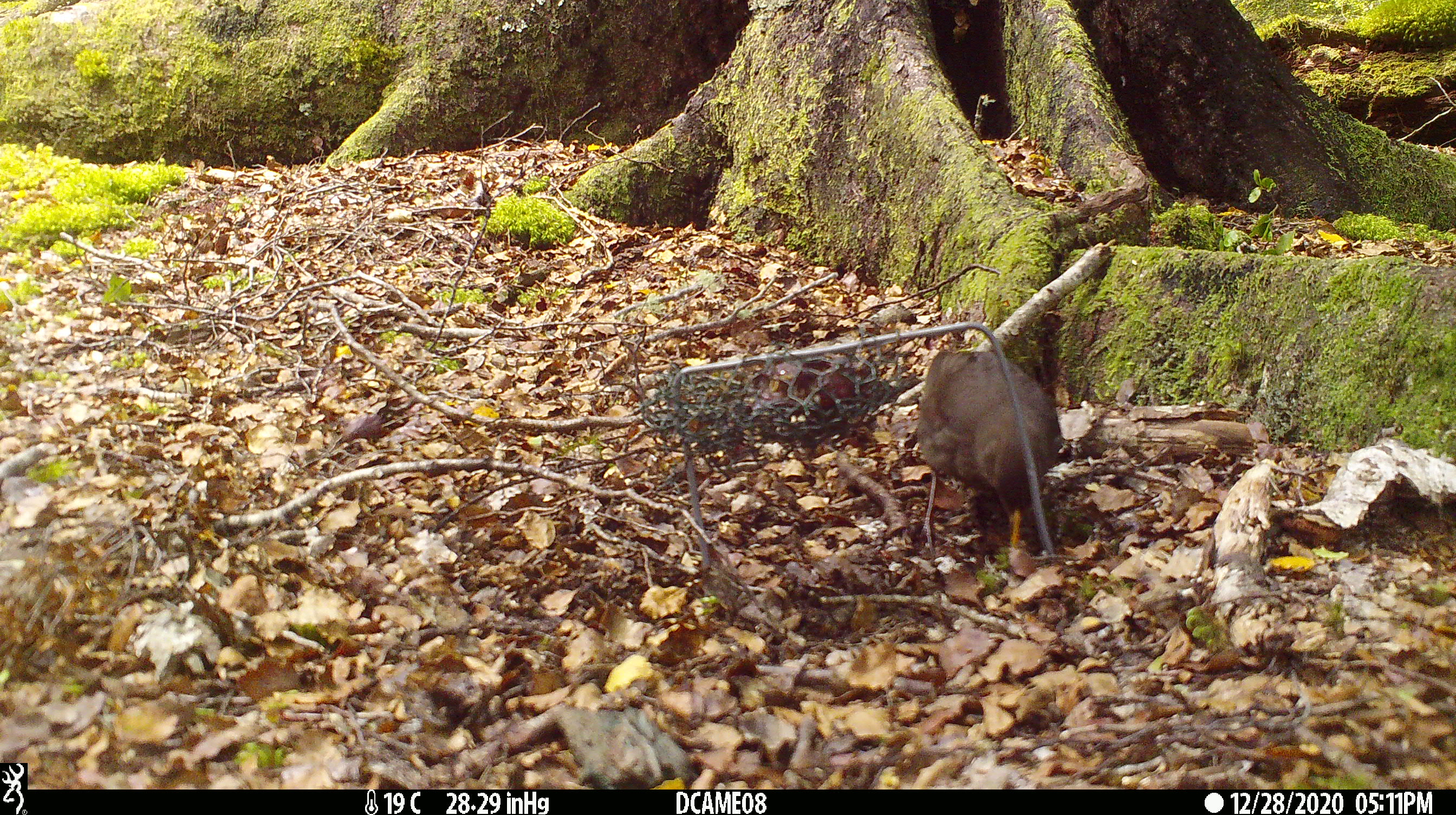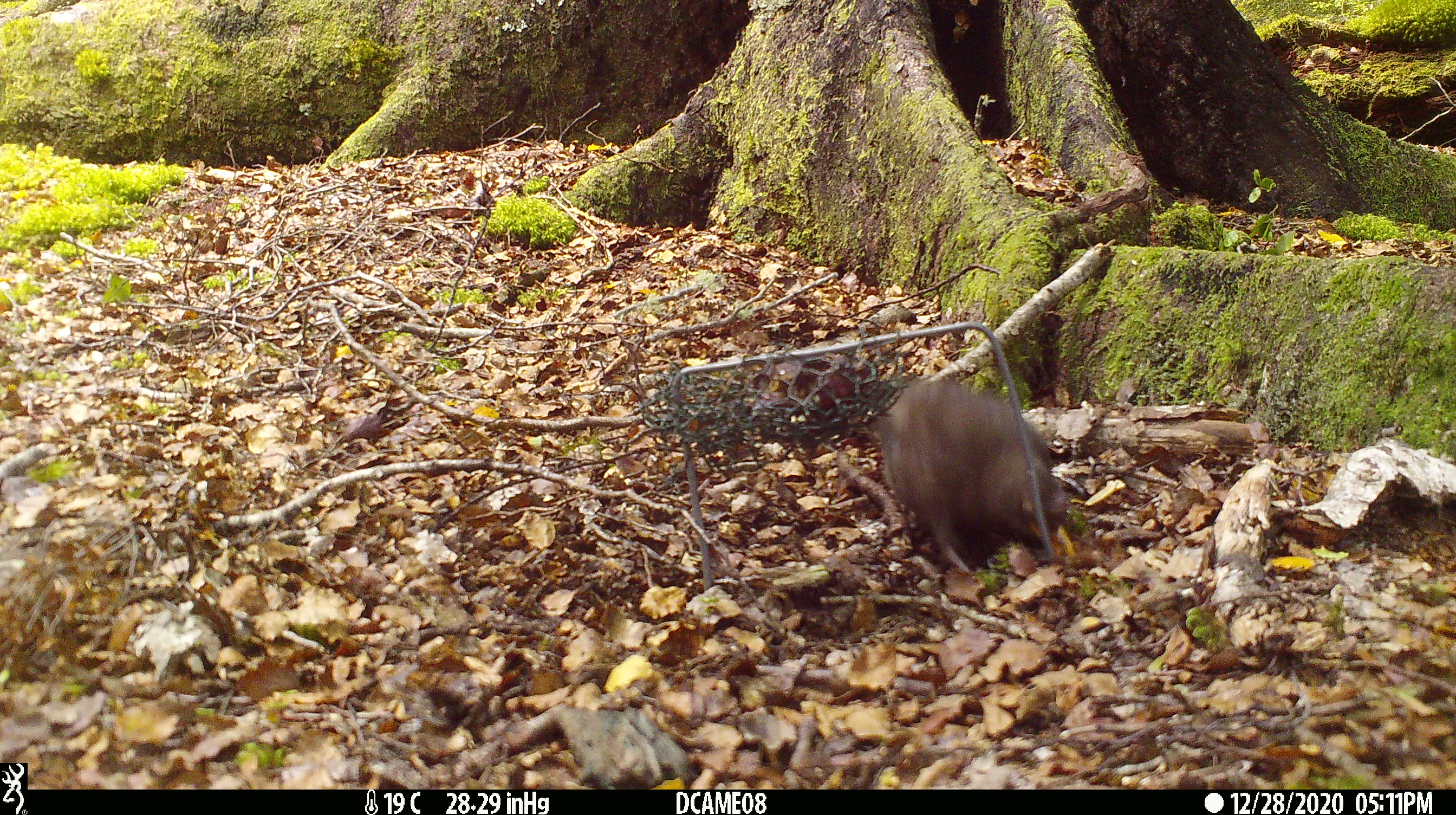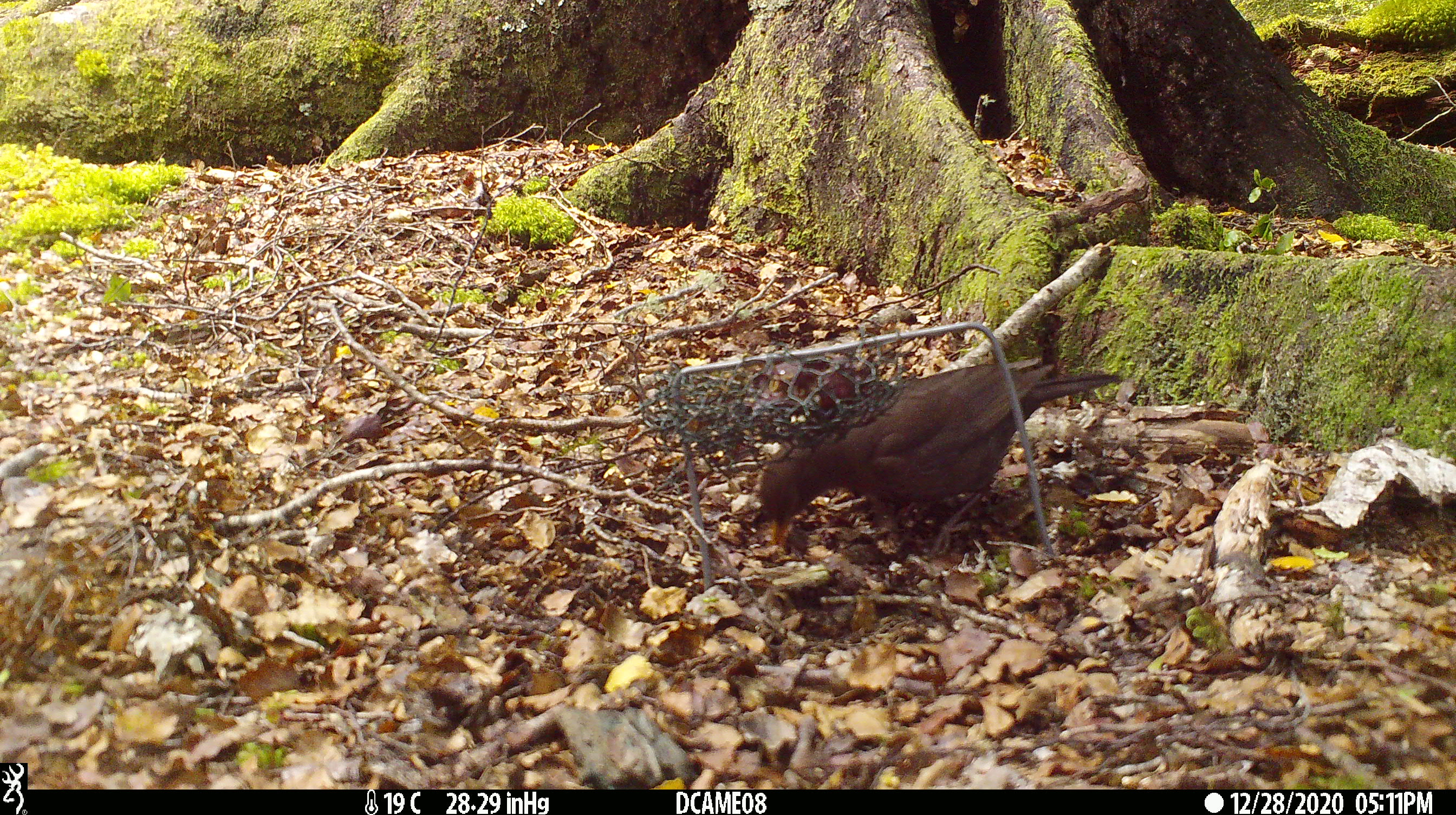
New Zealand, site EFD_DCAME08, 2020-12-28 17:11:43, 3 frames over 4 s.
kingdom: Animalia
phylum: Chordata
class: Aves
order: Passeriformes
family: Turdidae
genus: Turdus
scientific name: Turdus merula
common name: eurasian blackbird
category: blackbird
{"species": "blackbird (eurasian blackbird) (Turdus merula)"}